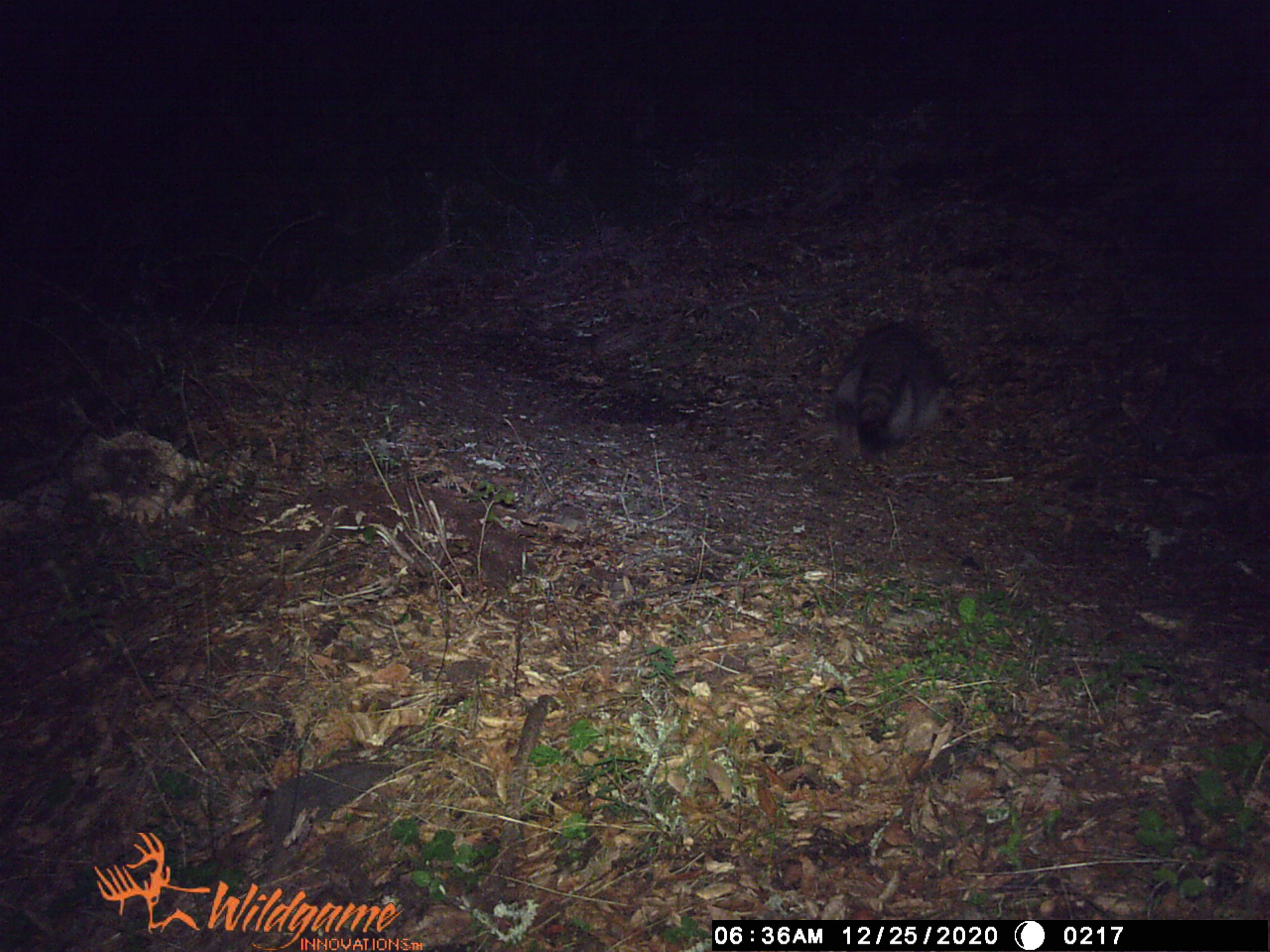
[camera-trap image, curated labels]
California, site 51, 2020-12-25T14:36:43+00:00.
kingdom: Animalia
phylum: Chordata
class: Mammalia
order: Carnivora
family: Procyonidae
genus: Procyon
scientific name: Procyon lotor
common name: raccoon